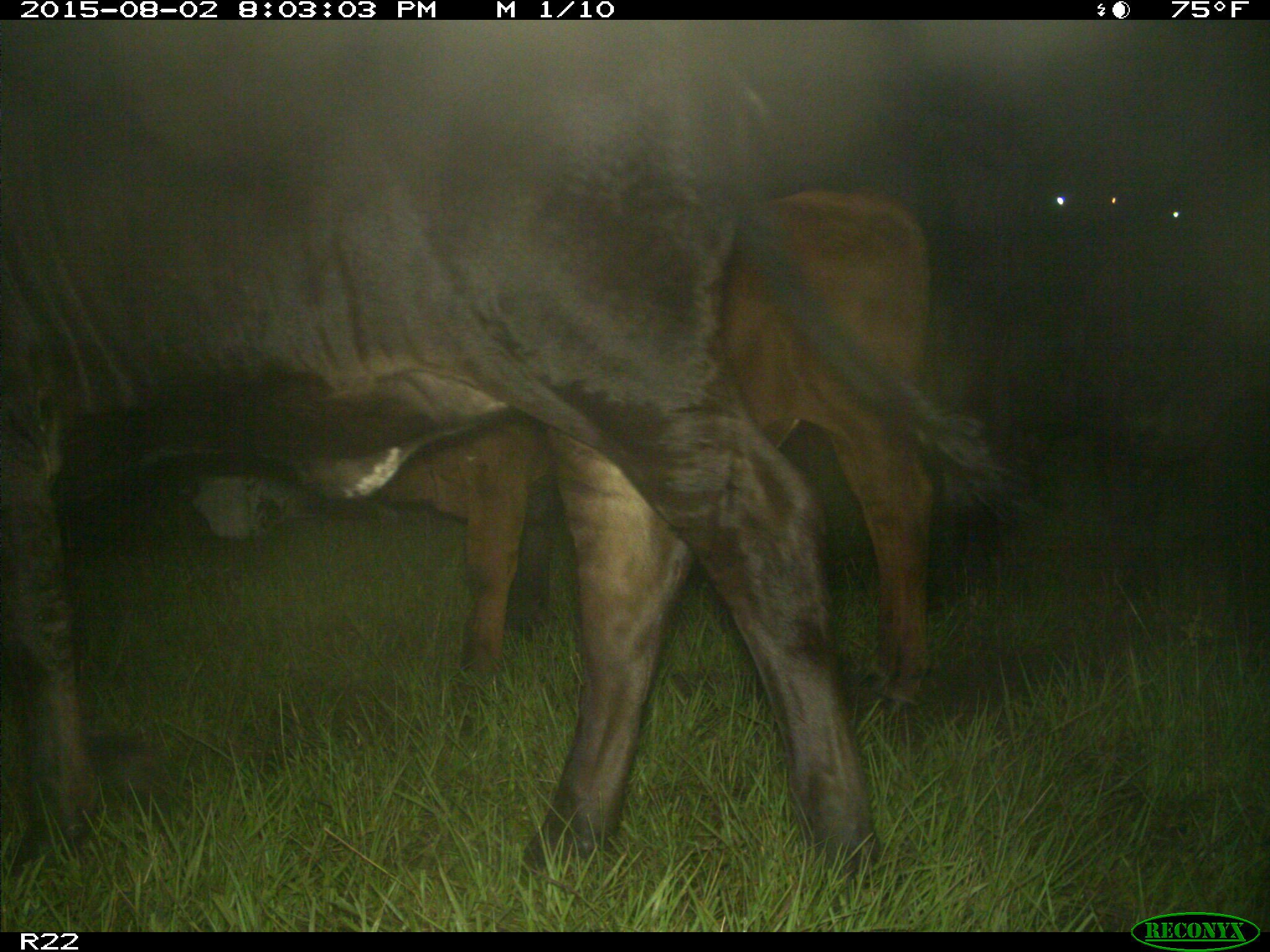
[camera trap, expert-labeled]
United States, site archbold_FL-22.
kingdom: Animalia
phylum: Chordata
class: Mammalia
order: Artiodactyla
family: Bovidae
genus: Bos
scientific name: Bos taurus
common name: domestic cow